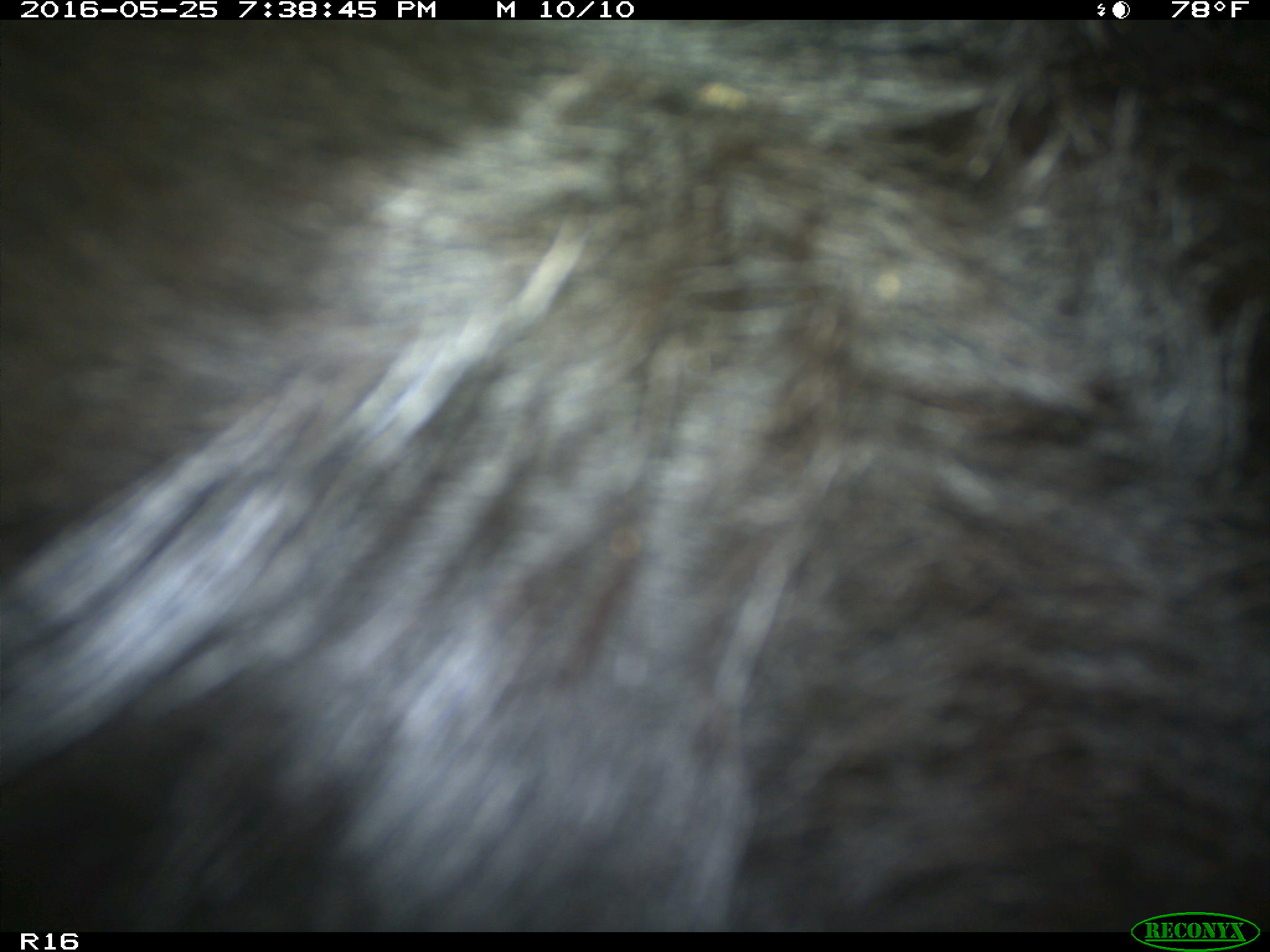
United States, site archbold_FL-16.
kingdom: Animalia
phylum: Chordata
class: Mammalia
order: Artiodactyla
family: Bovidae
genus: Bos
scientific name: Bos taurus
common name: domestic cow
Bos taurus (domestic cow).